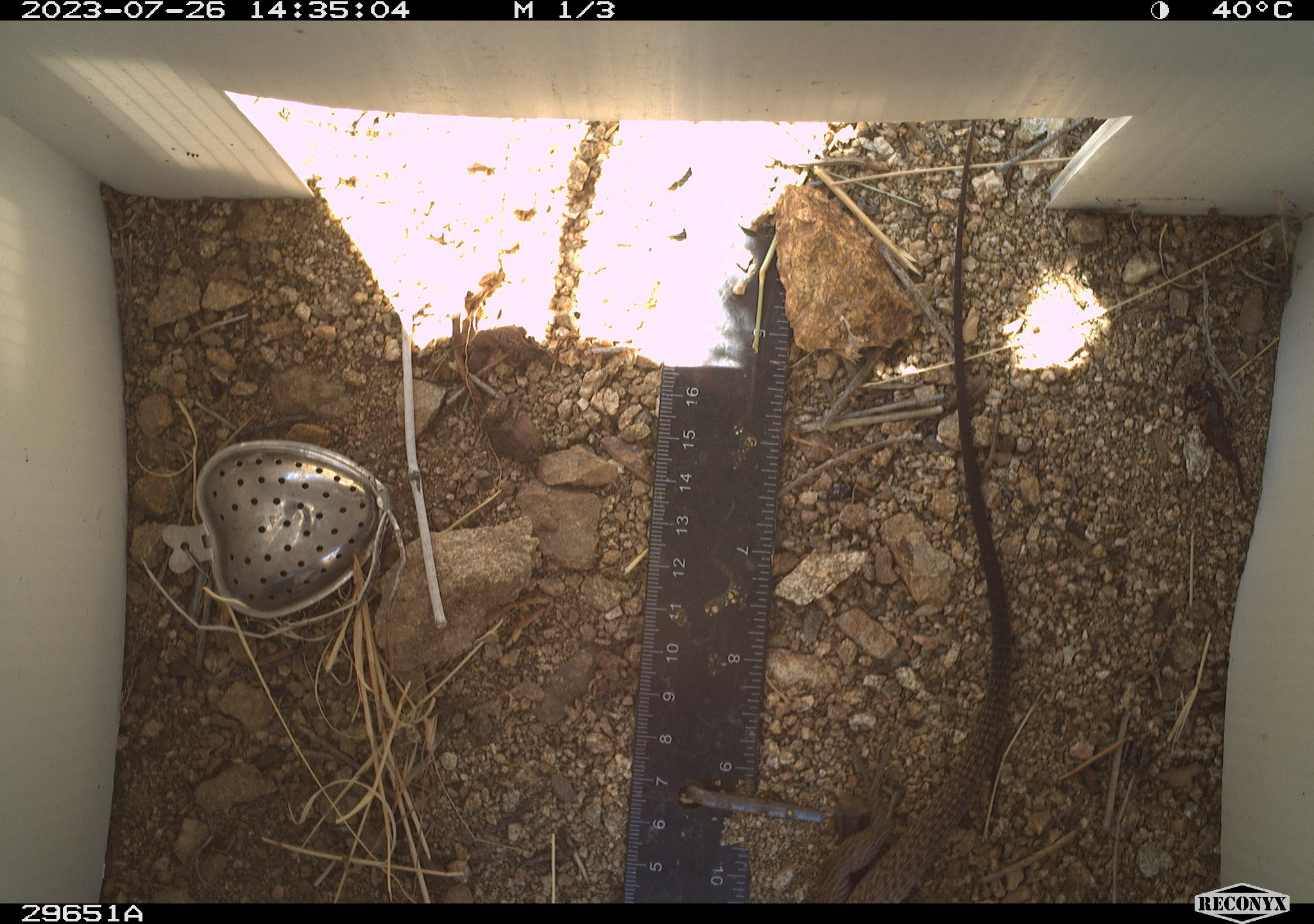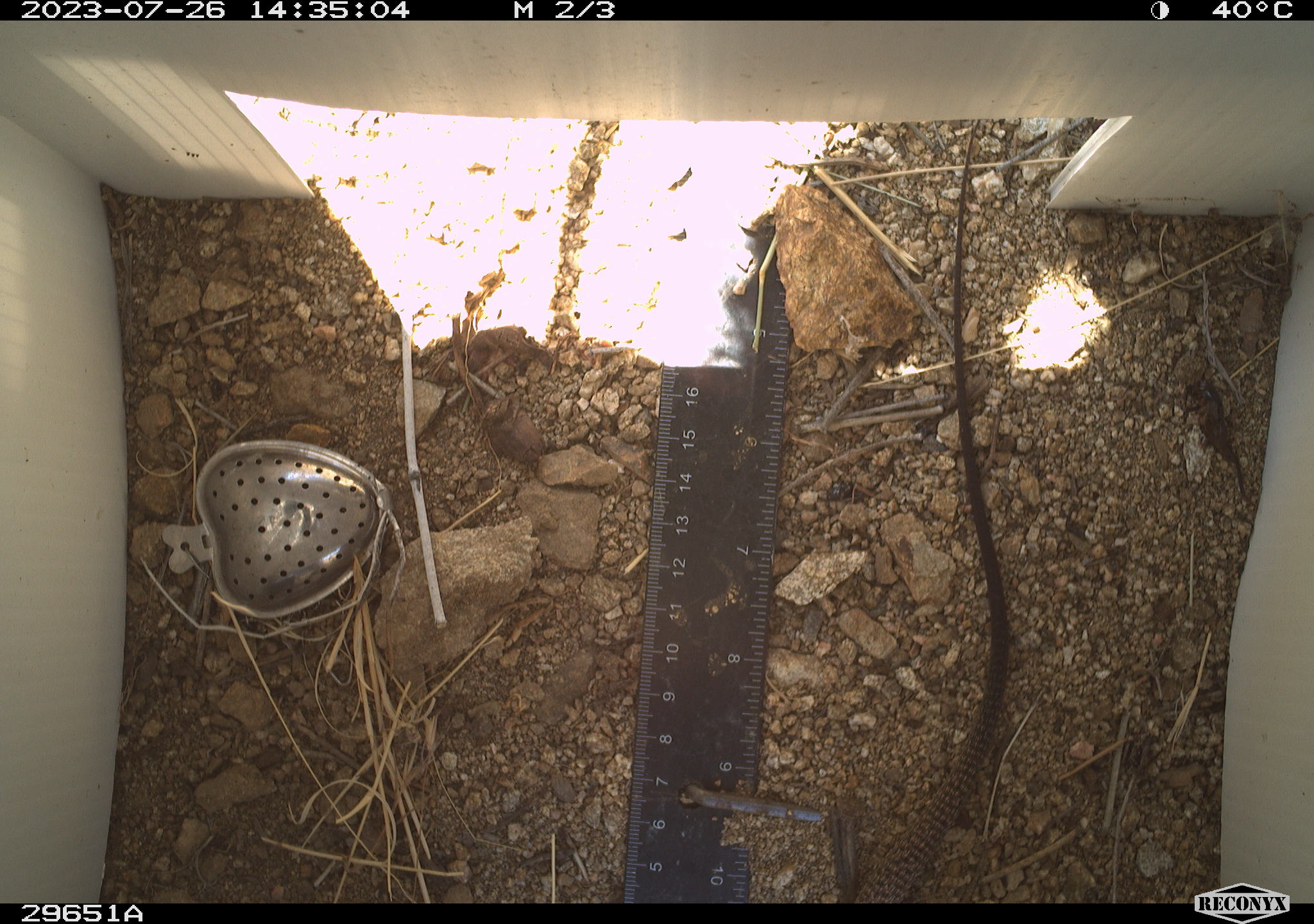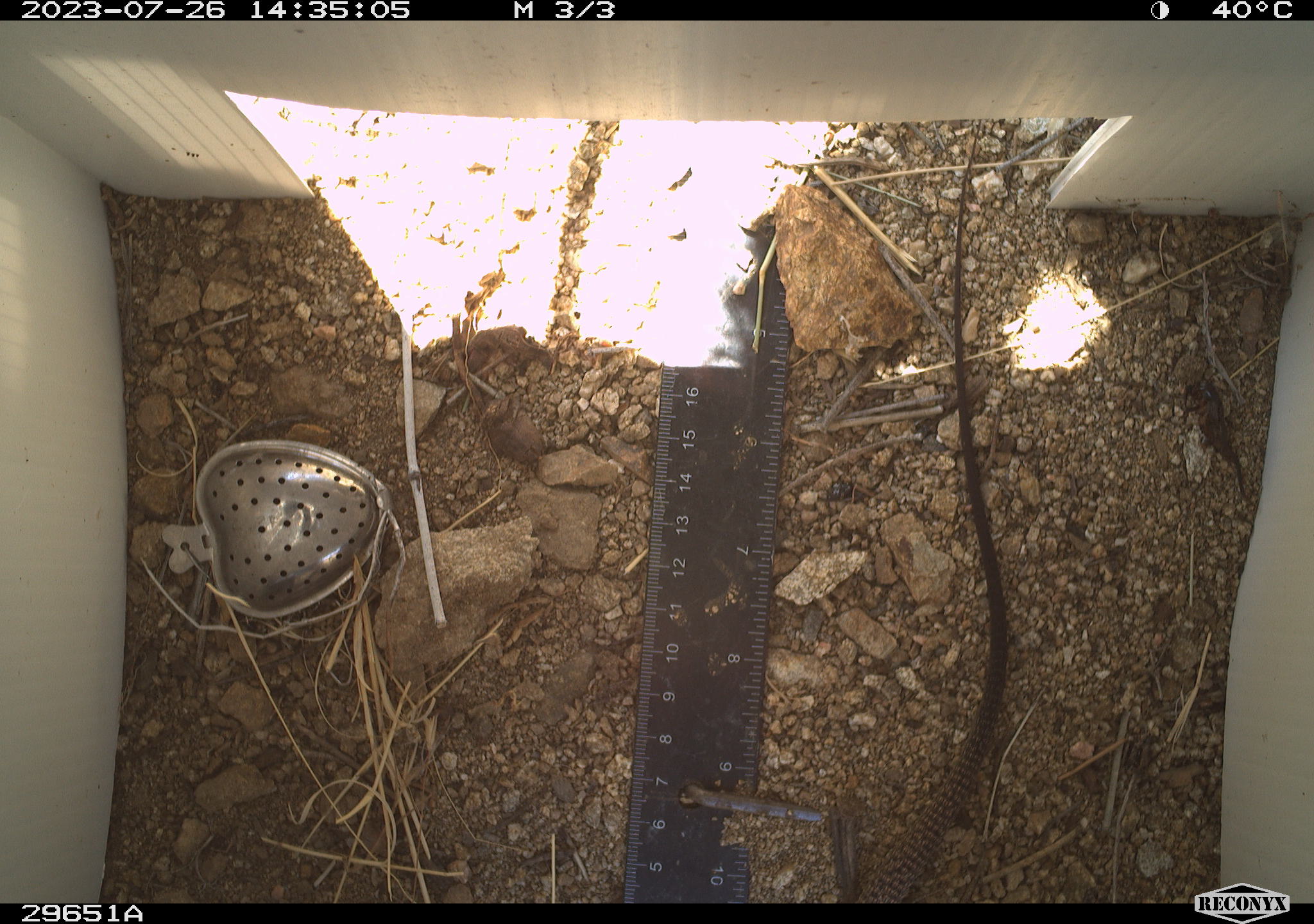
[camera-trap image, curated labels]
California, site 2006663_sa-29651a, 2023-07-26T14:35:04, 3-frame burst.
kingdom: Animalia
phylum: Chordata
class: Reptilia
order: Squamata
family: Teiidae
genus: Aspidoscelis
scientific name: Aspidoscelis tigris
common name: western whiptail